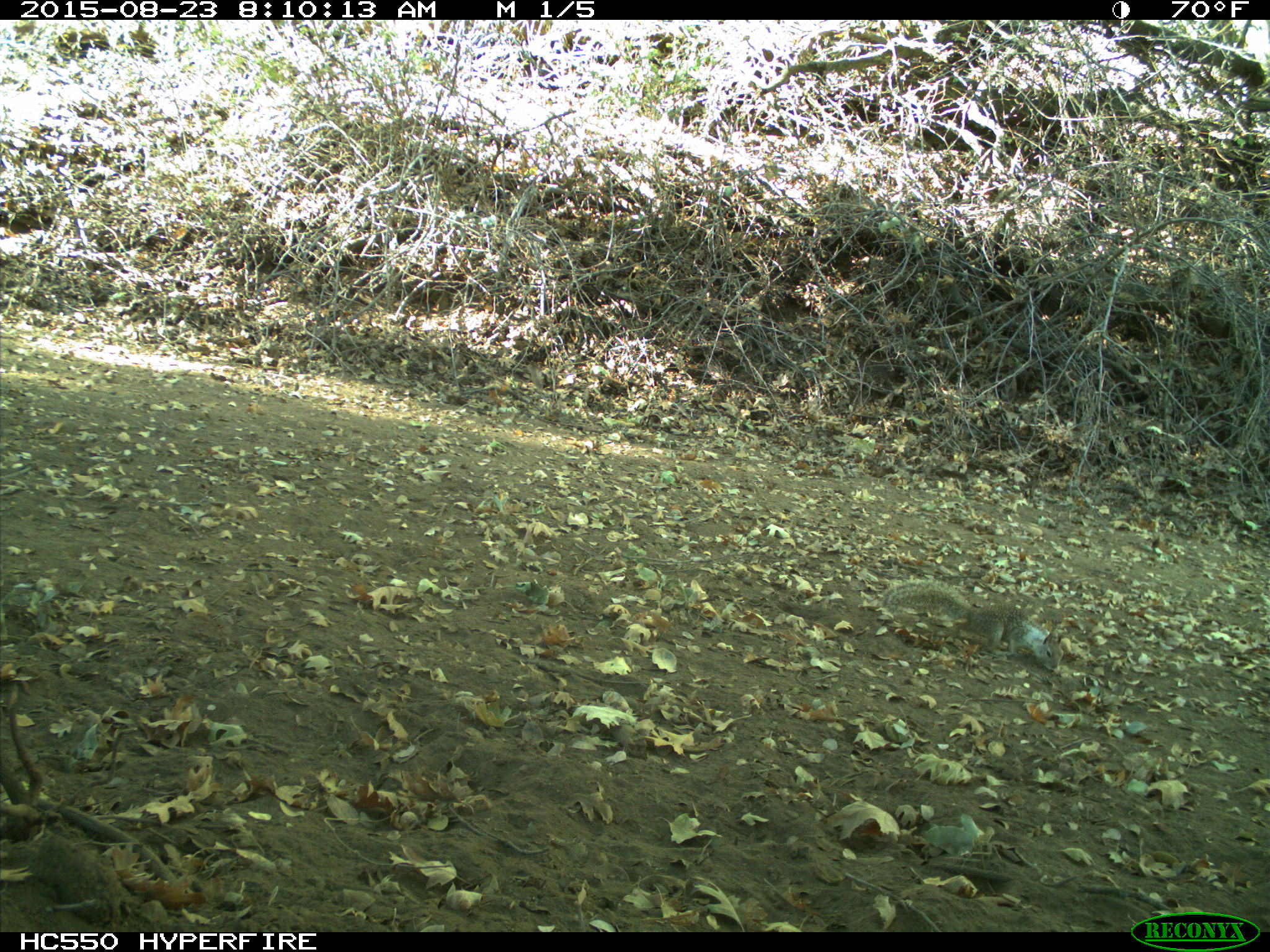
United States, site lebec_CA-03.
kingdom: Animalia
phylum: Chordata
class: Mammalia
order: Rodentia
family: Sciuridae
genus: Otospermophilus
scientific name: Otospermophilus beecheyi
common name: california ground squirrel